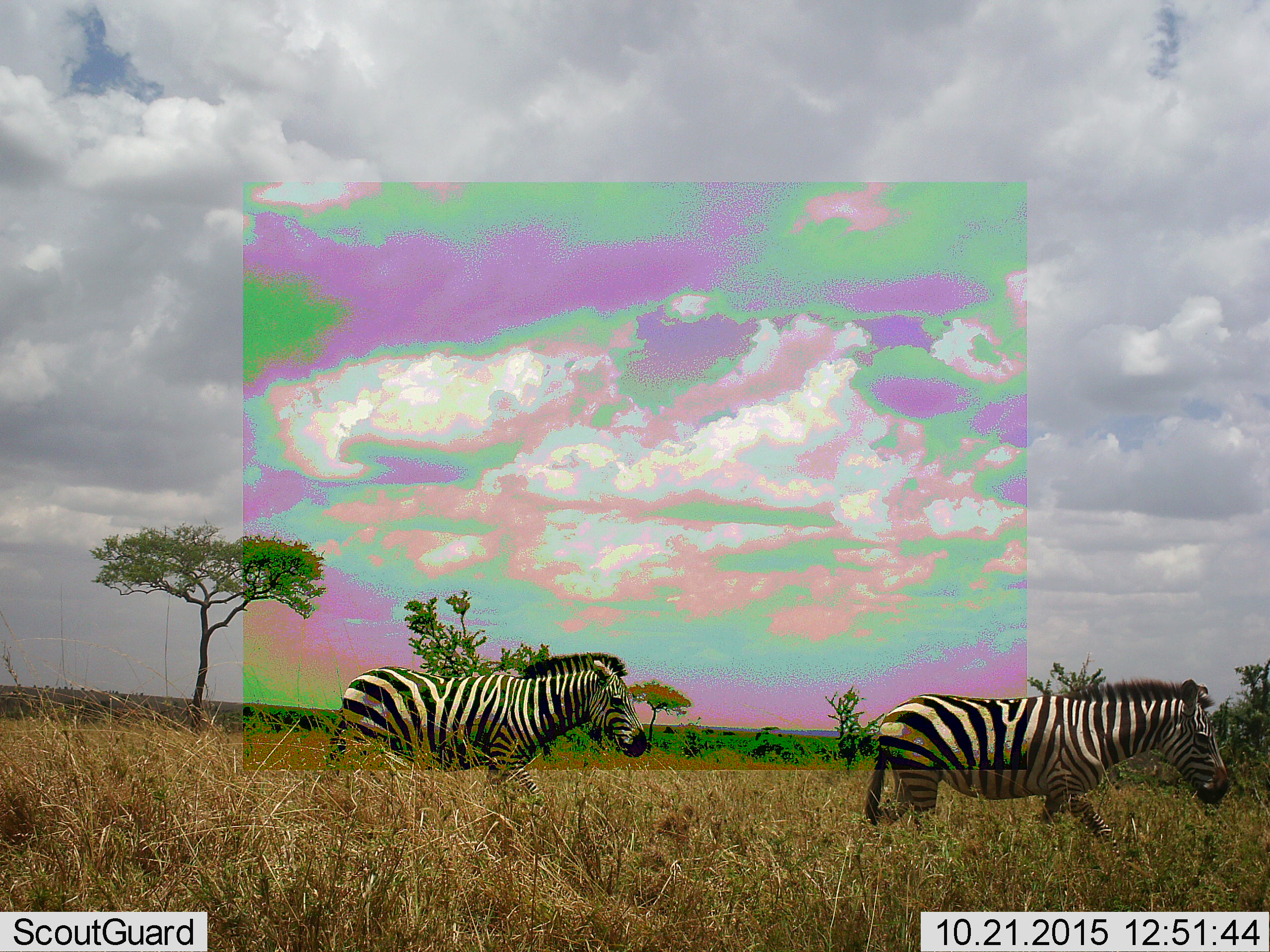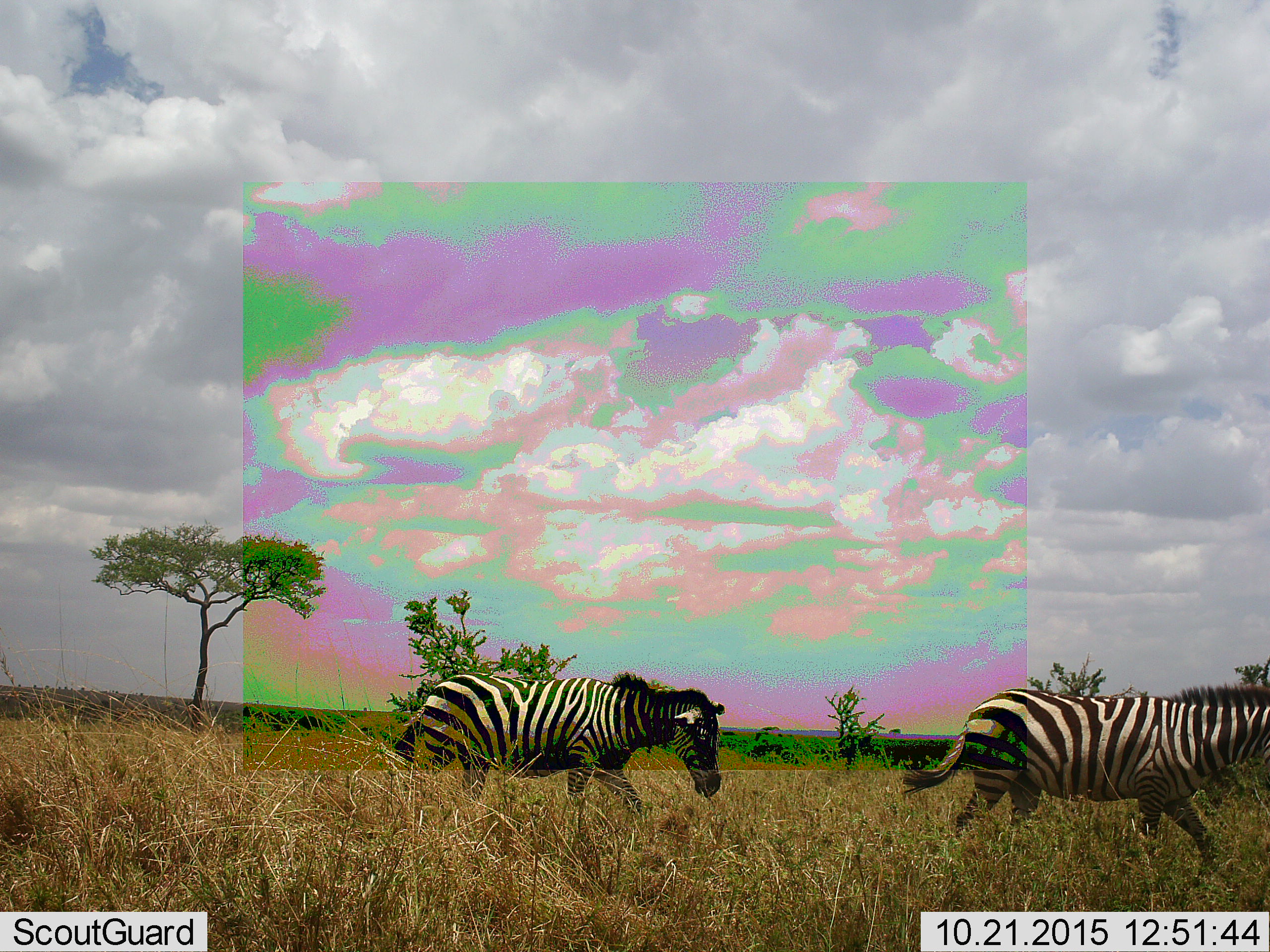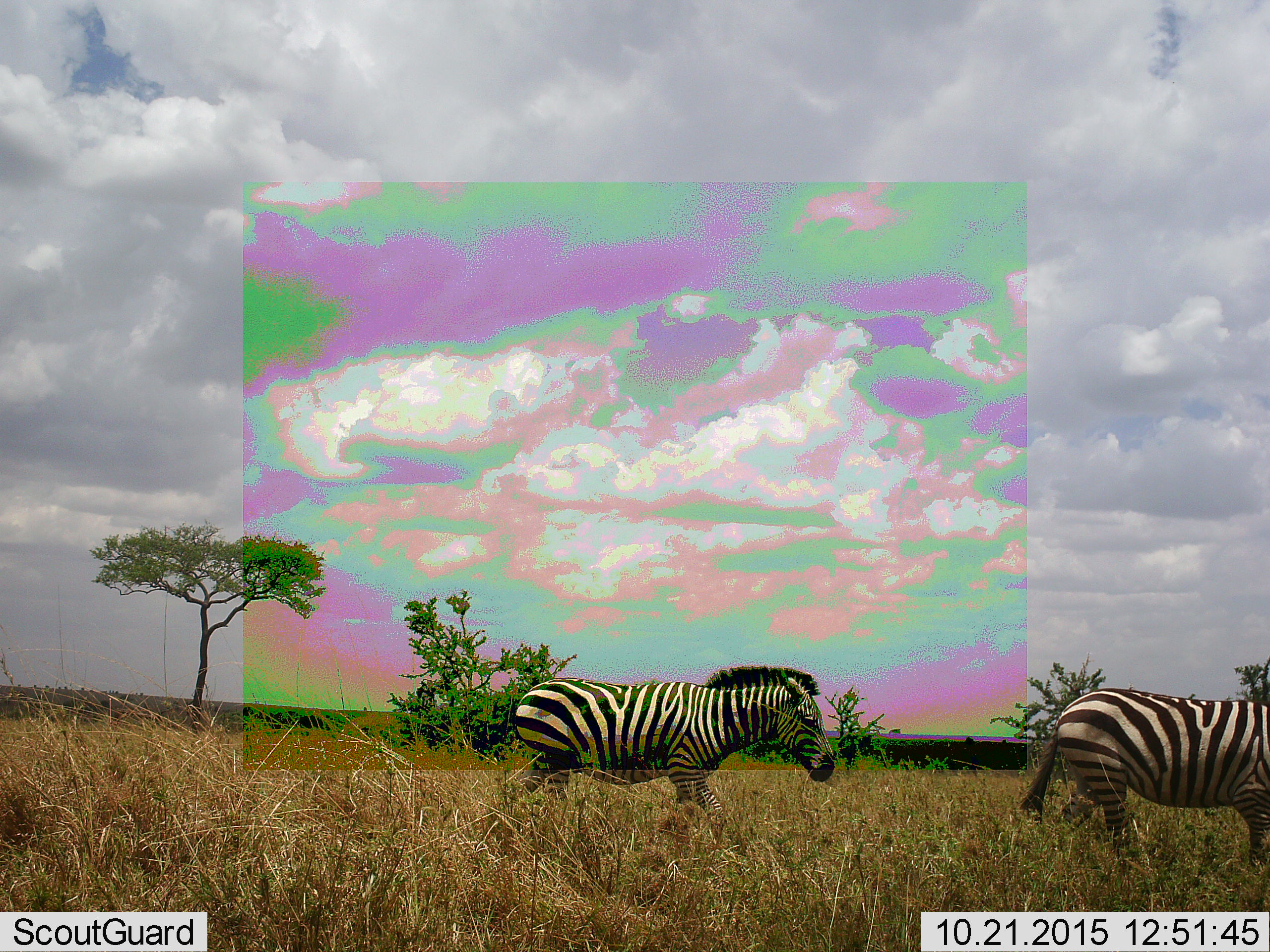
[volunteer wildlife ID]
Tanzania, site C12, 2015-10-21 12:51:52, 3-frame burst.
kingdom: Animalia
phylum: Chordata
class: Mammalia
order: Perissodactyla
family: Equidae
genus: Equus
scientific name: Equus quagga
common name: plains zebra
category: zebra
Zebra (plains zebra) (Equus quagga), count 2. Behavior (volunteer vote fractions): standing 11%, resting 0%, moving 95%, interacting 0%. Young present (vote fraction): 0%. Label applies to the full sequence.